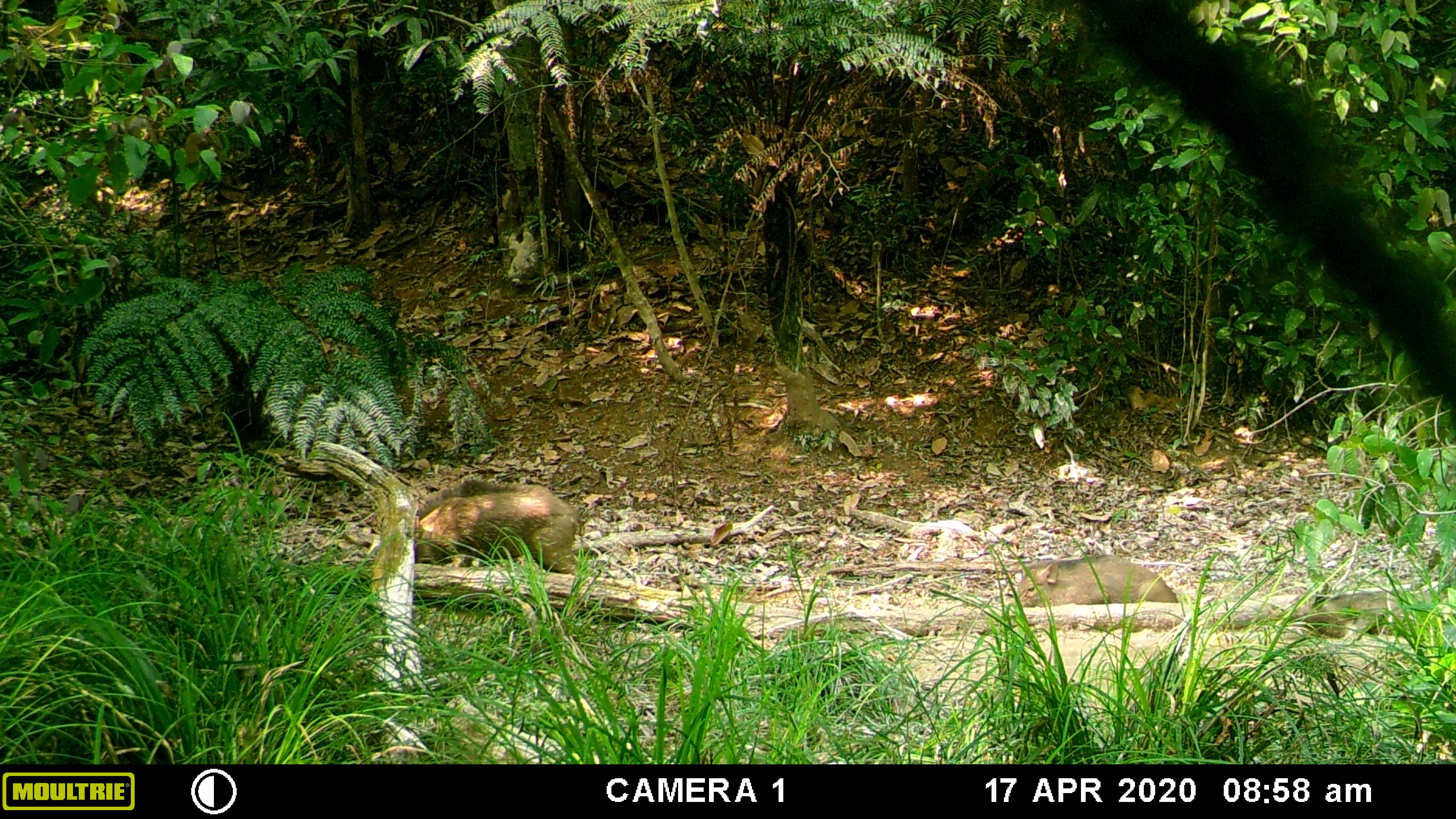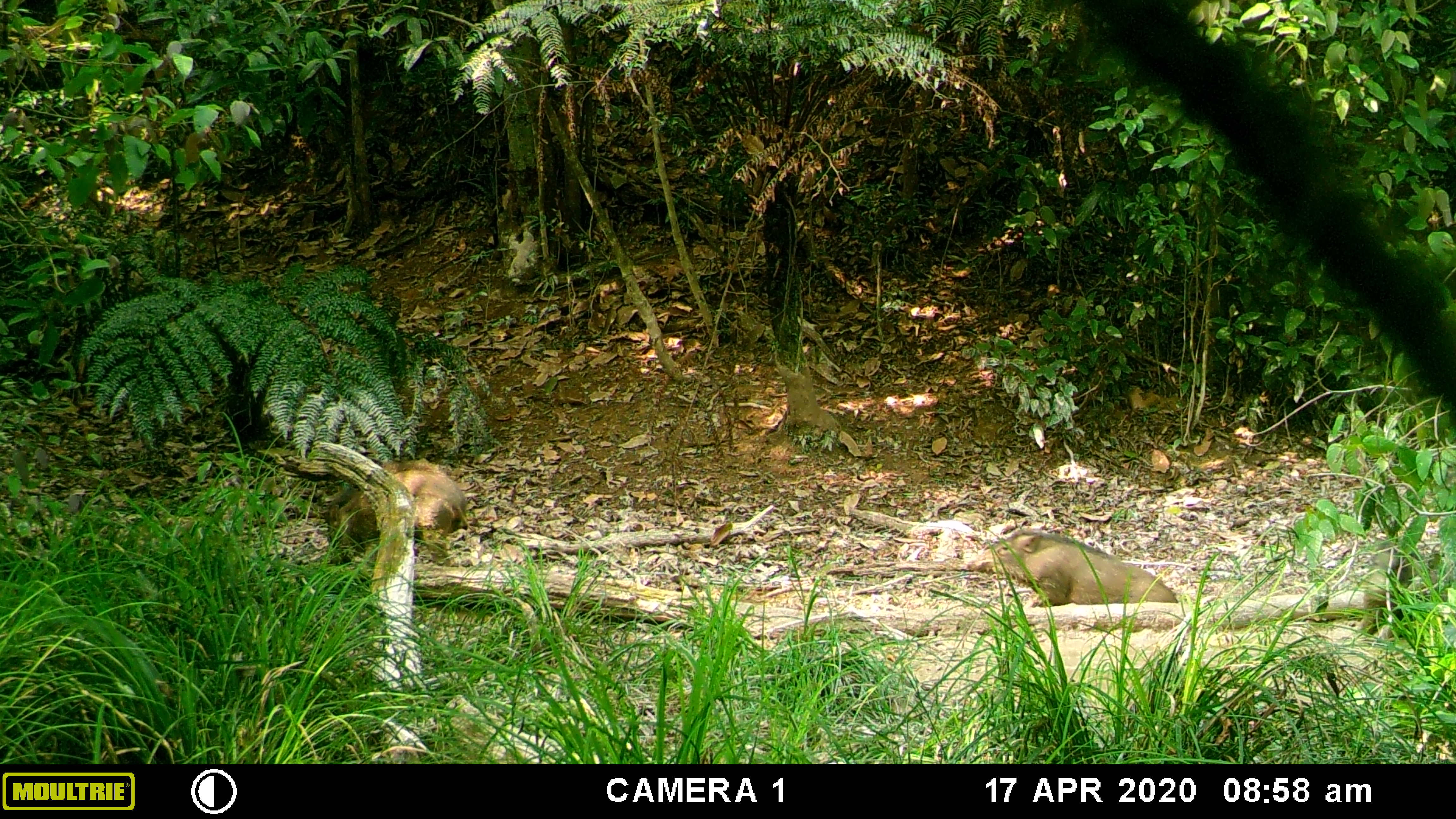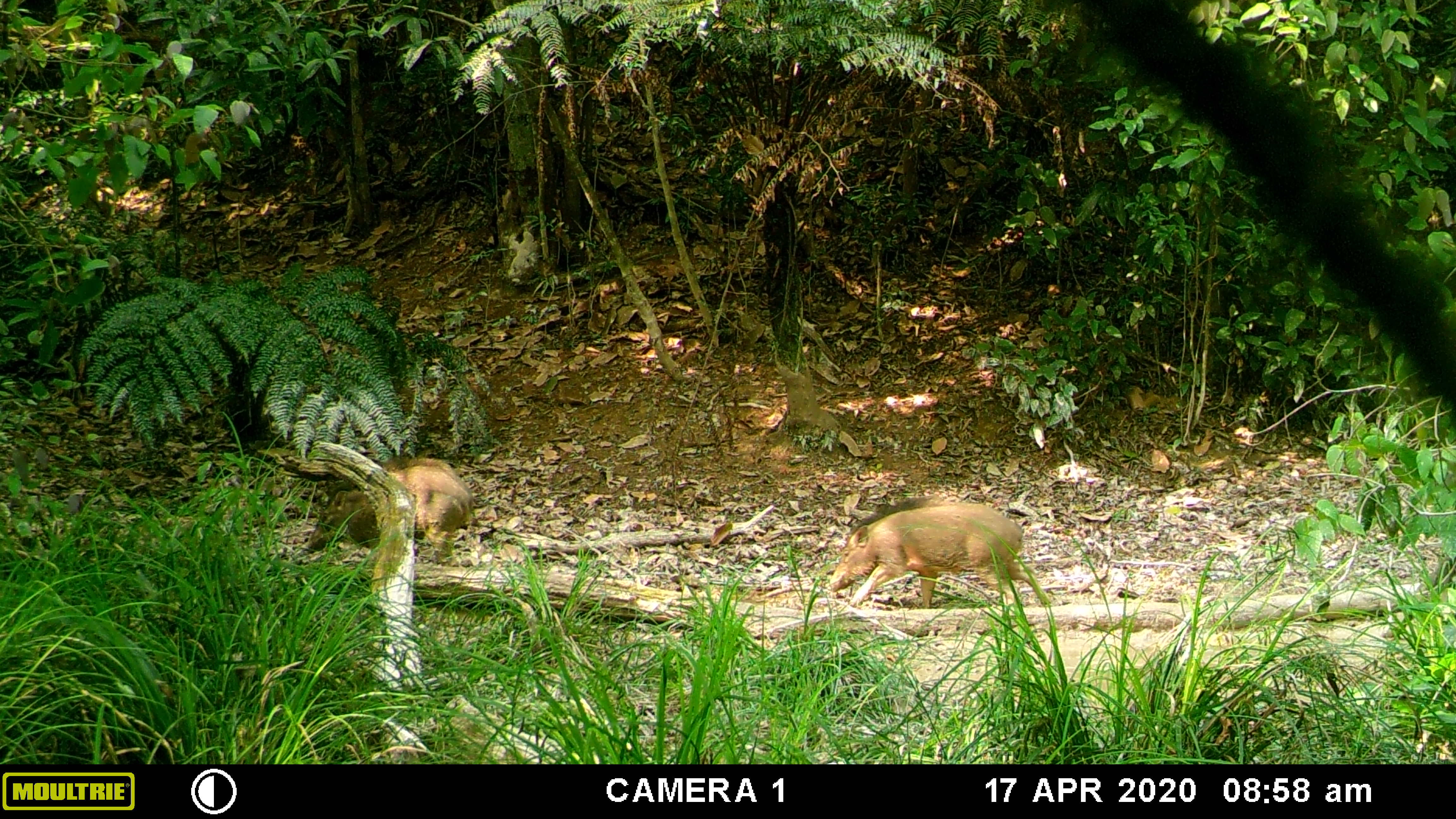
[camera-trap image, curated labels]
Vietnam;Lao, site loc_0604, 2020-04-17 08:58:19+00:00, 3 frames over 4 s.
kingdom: Animalia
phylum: Chordata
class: Mammalia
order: Artiodactyla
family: Suidae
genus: Sus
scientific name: Sus scrofa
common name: eurasian wild pig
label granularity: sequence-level